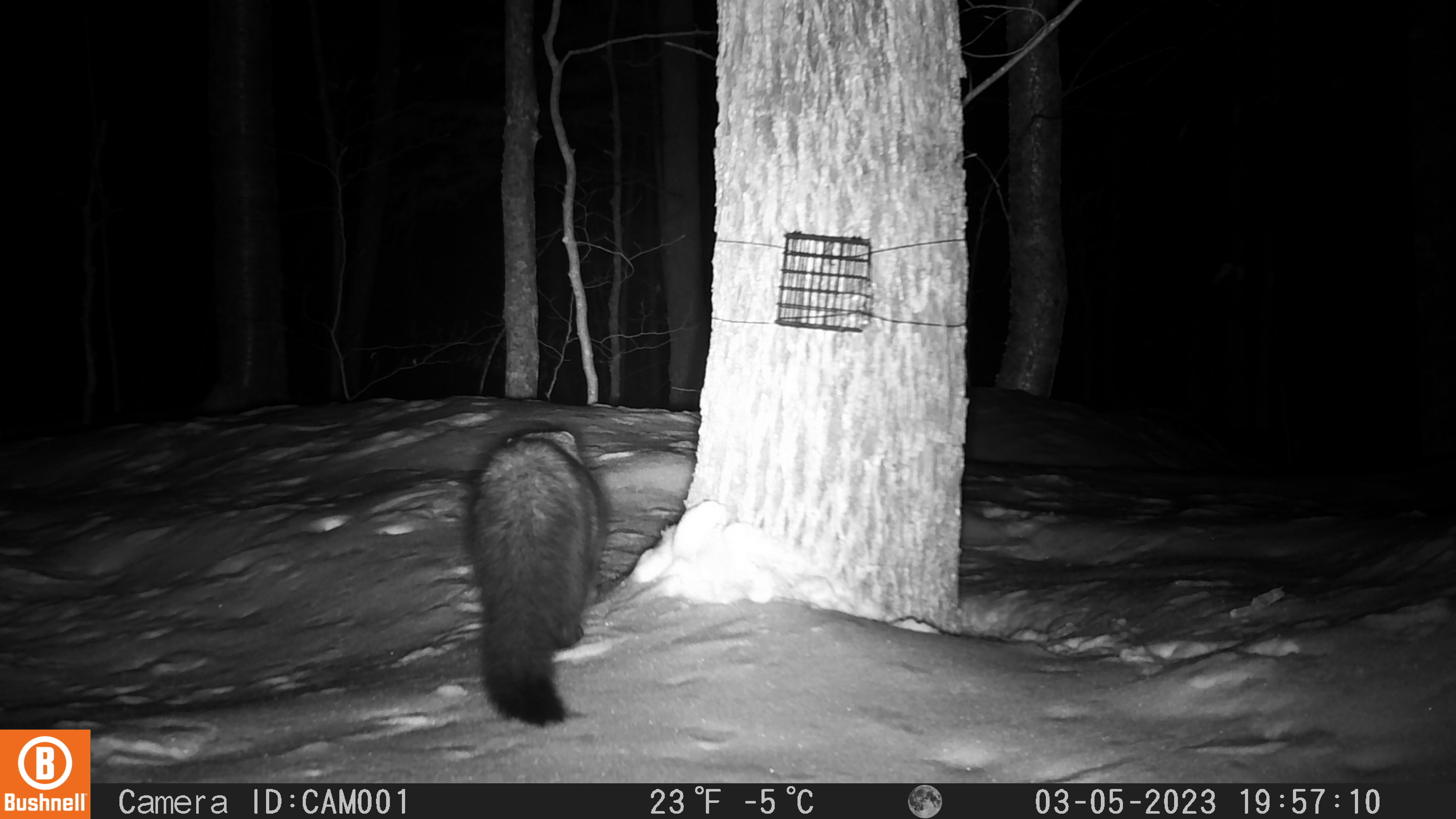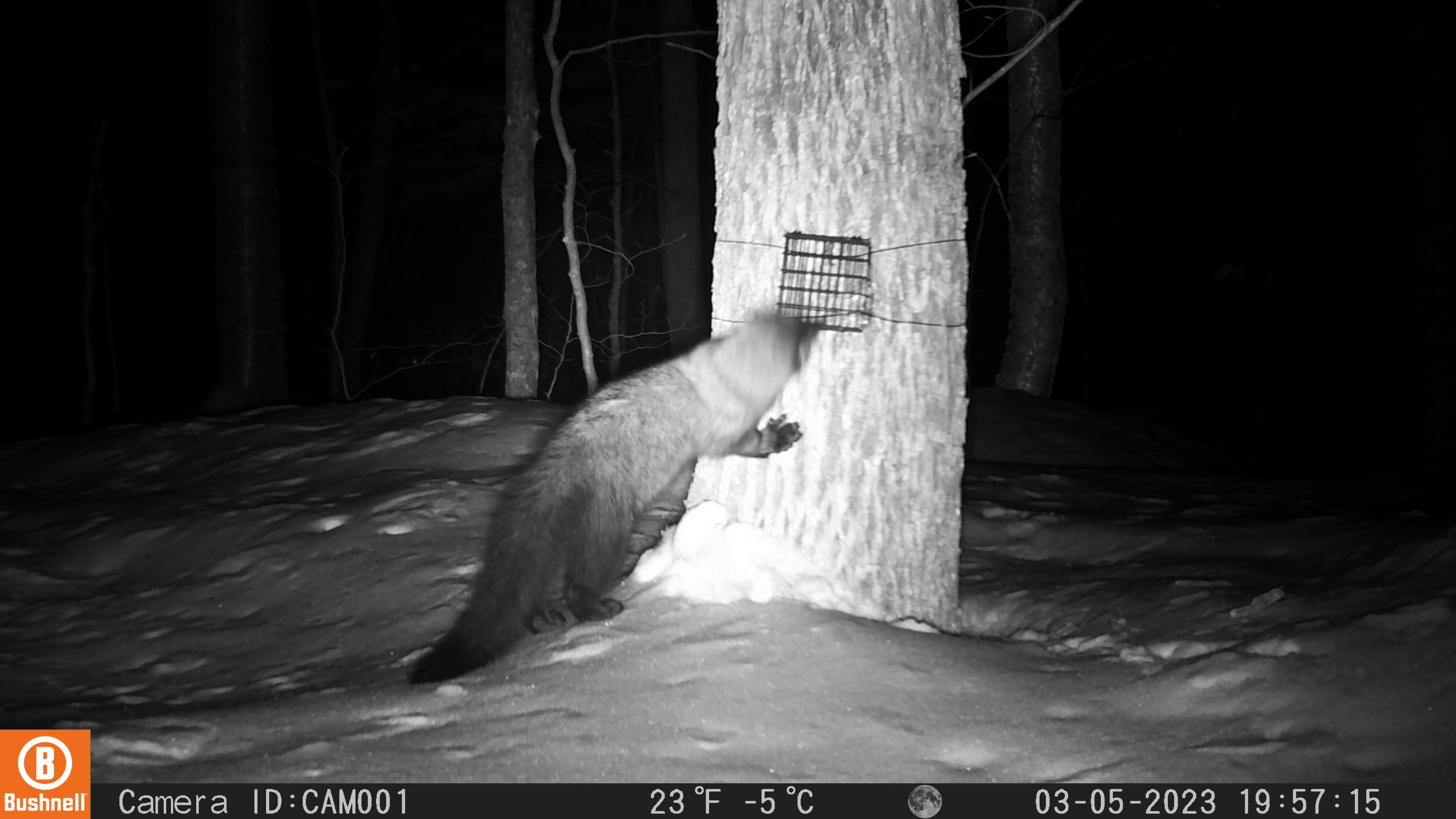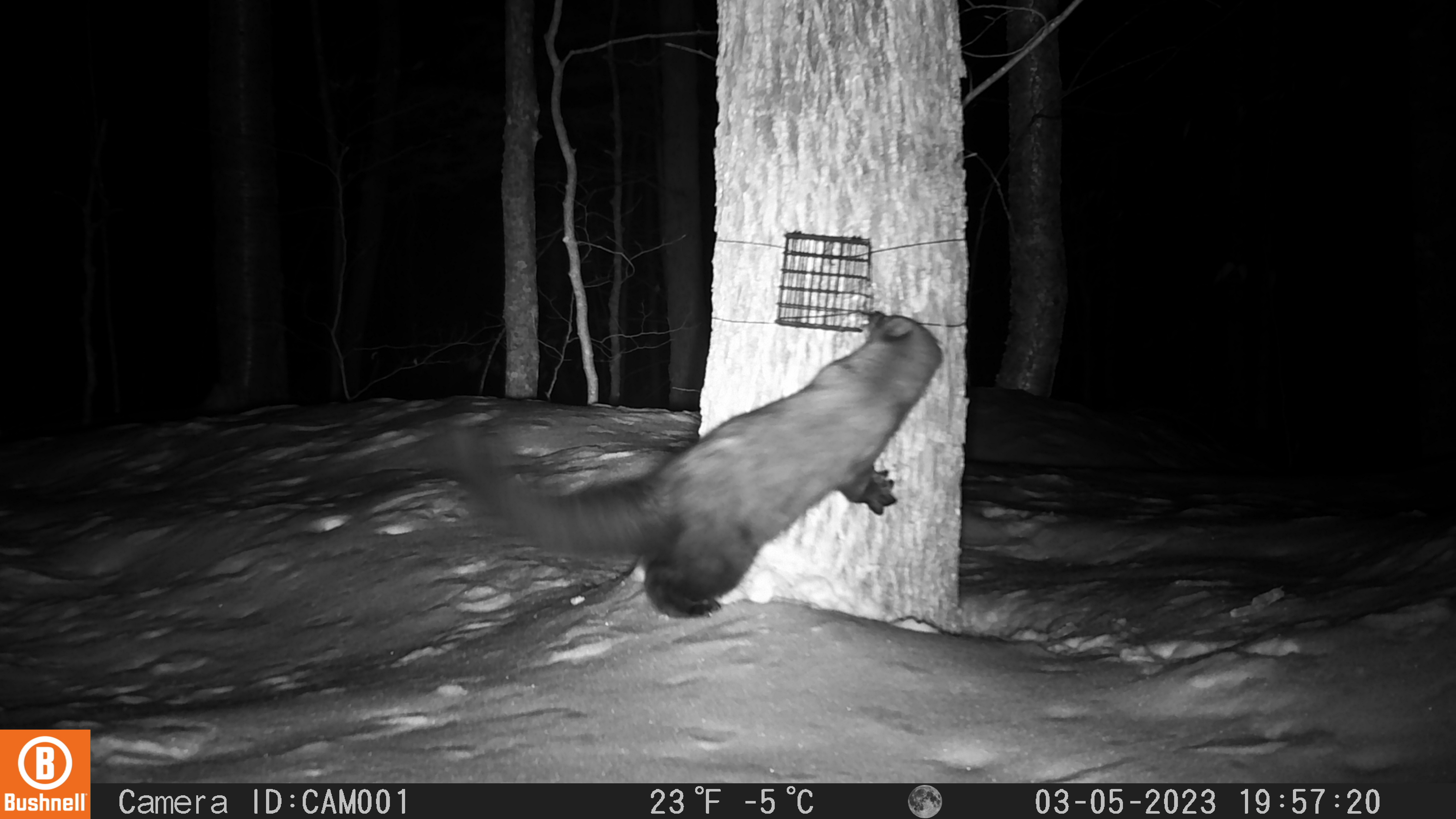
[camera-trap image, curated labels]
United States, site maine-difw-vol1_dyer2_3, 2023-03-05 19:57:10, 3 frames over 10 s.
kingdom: Animalia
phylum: Chordata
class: Mammalia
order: Carnivora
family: Mustelidae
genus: Pekania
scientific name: Pekania pennanti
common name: fisher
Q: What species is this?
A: Fisher (Pekania pennanti).